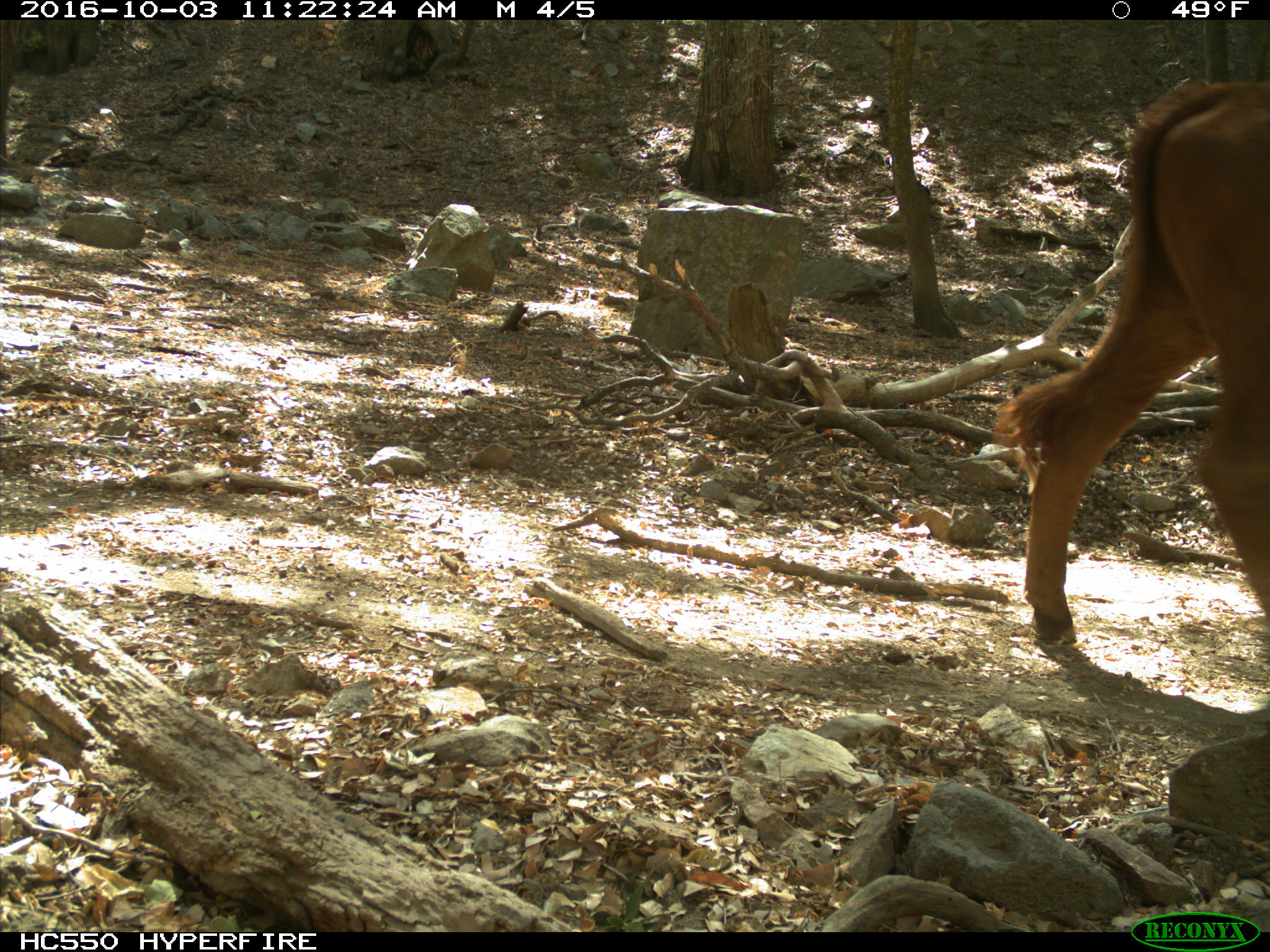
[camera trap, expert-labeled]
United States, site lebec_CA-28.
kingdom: Animalia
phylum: Chordata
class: Mammalia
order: Artiodactyla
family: Bovidae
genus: Bos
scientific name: Bos taurus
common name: domestic cow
Bos taurus (domestic cow).